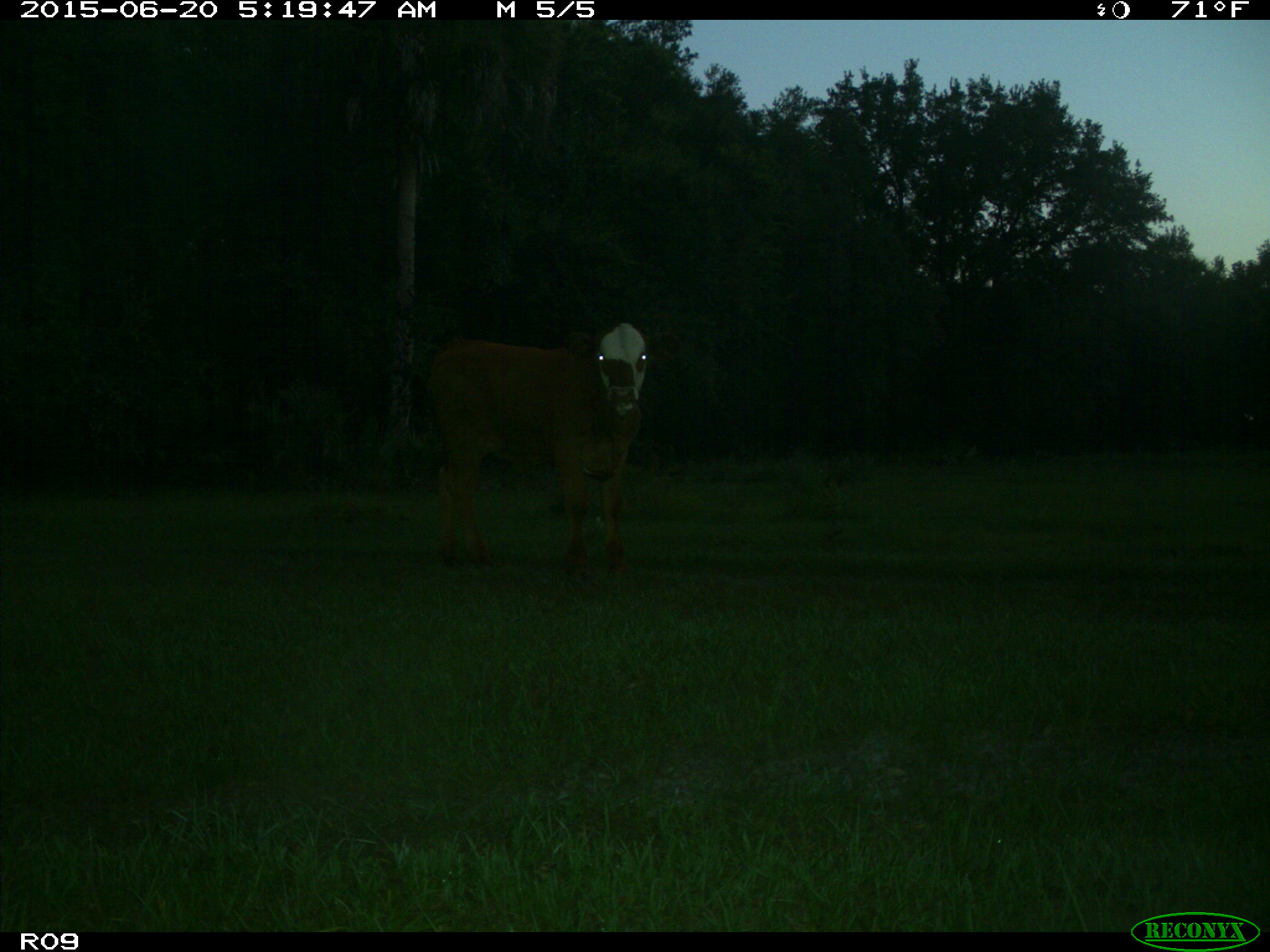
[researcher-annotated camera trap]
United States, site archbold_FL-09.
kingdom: Animalia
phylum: Chordata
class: Mammalia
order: Artiodactyla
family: Bovidae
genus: Bos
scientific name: Bos taurus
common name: domestic cow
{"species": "Bos taurus (domestic cow)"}